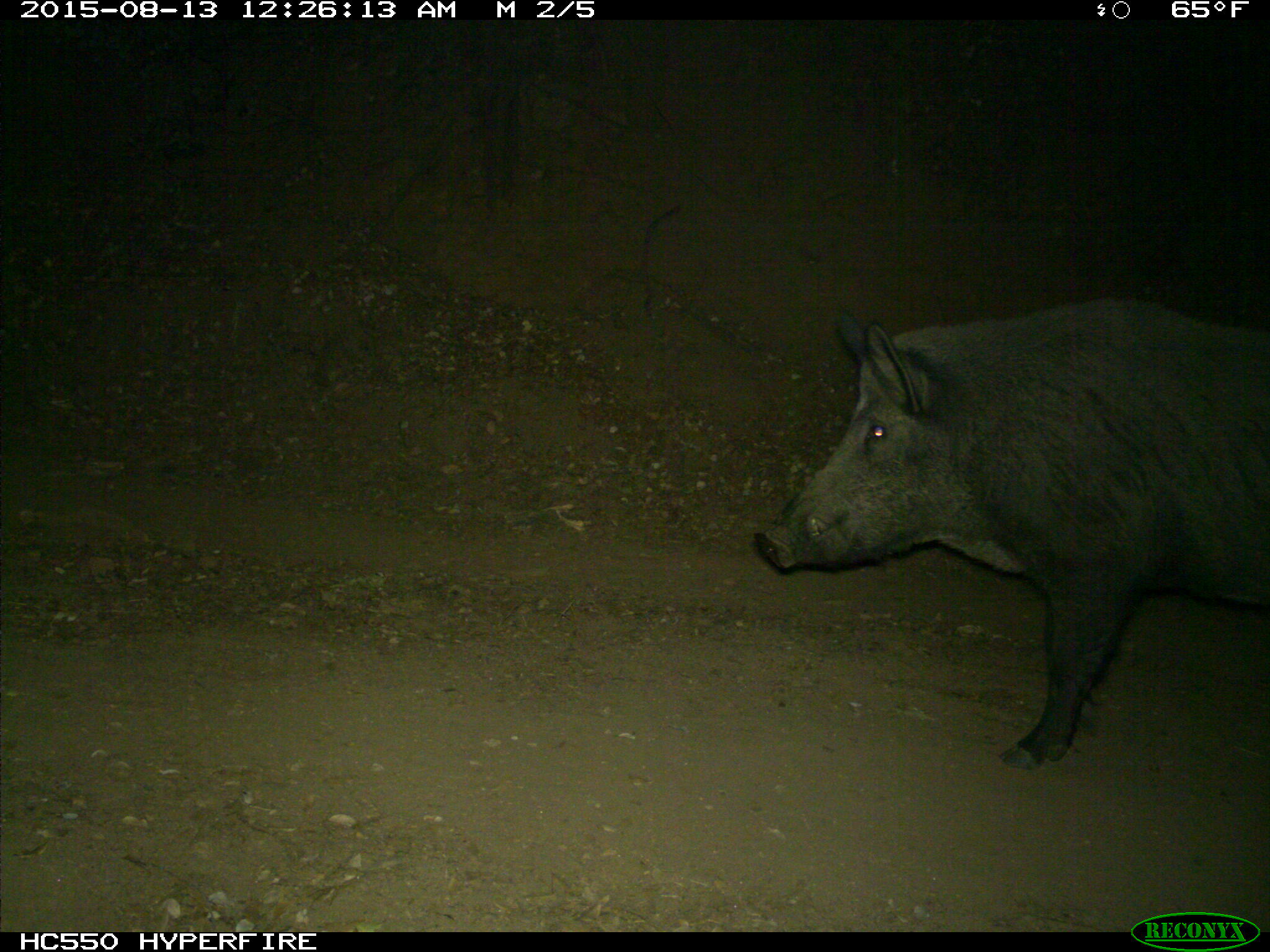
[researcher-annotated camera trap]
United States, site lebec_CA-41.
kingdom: Animalia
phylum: Chordata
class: Mammalia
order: Artiodactyla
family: Suidae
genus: Sus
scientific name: Sus scrofa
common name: wild boar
Sus scrofa (wild boar).